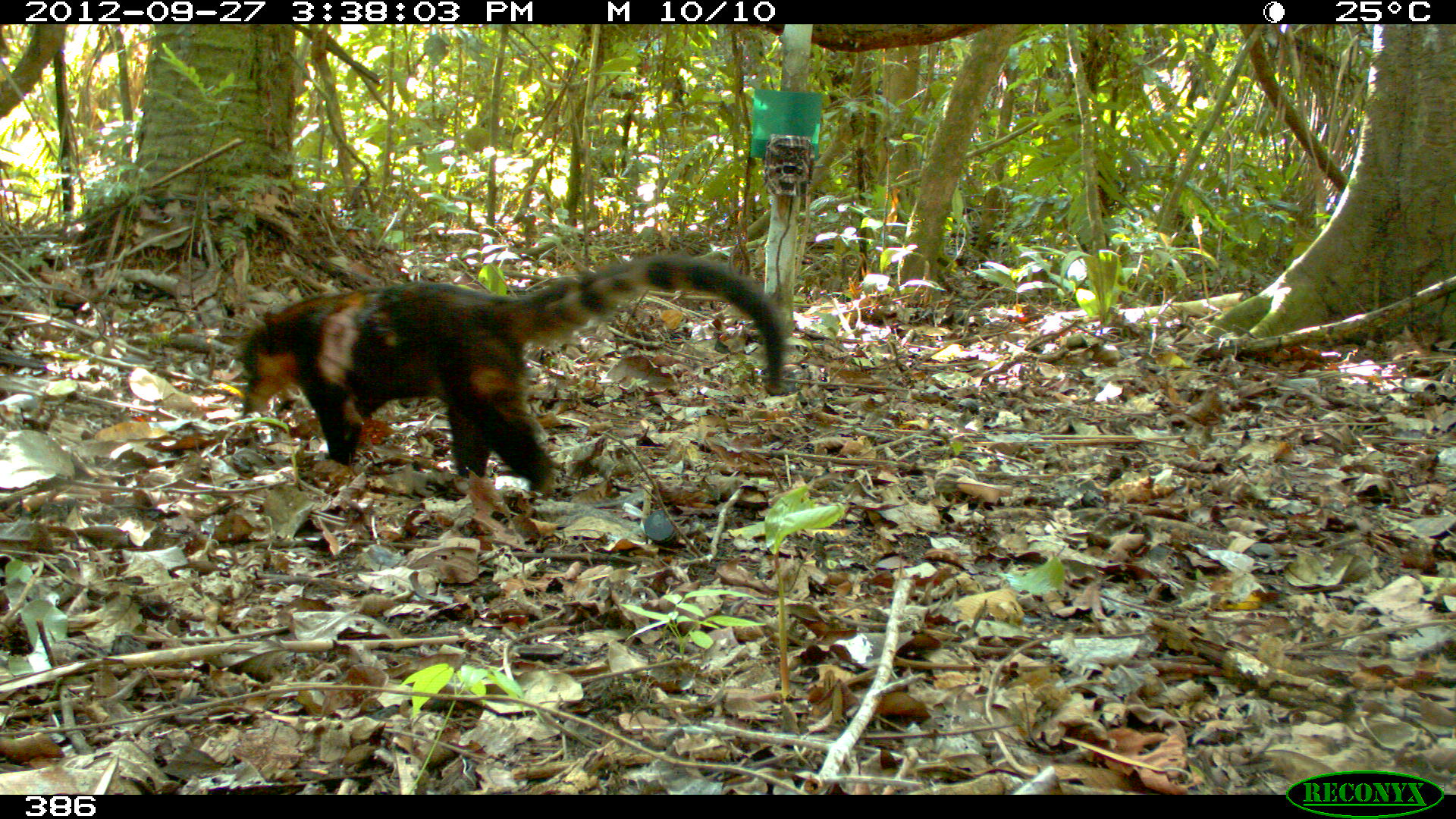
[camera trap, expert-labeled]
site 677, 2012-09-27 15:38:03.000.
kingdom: Animalia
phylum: Chordata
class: Mammalia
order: Carnivora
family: Procyonidae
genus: Nasua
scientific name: Nasua nasua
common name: south american coati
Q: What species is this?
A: Nasua nasua (south american coati).